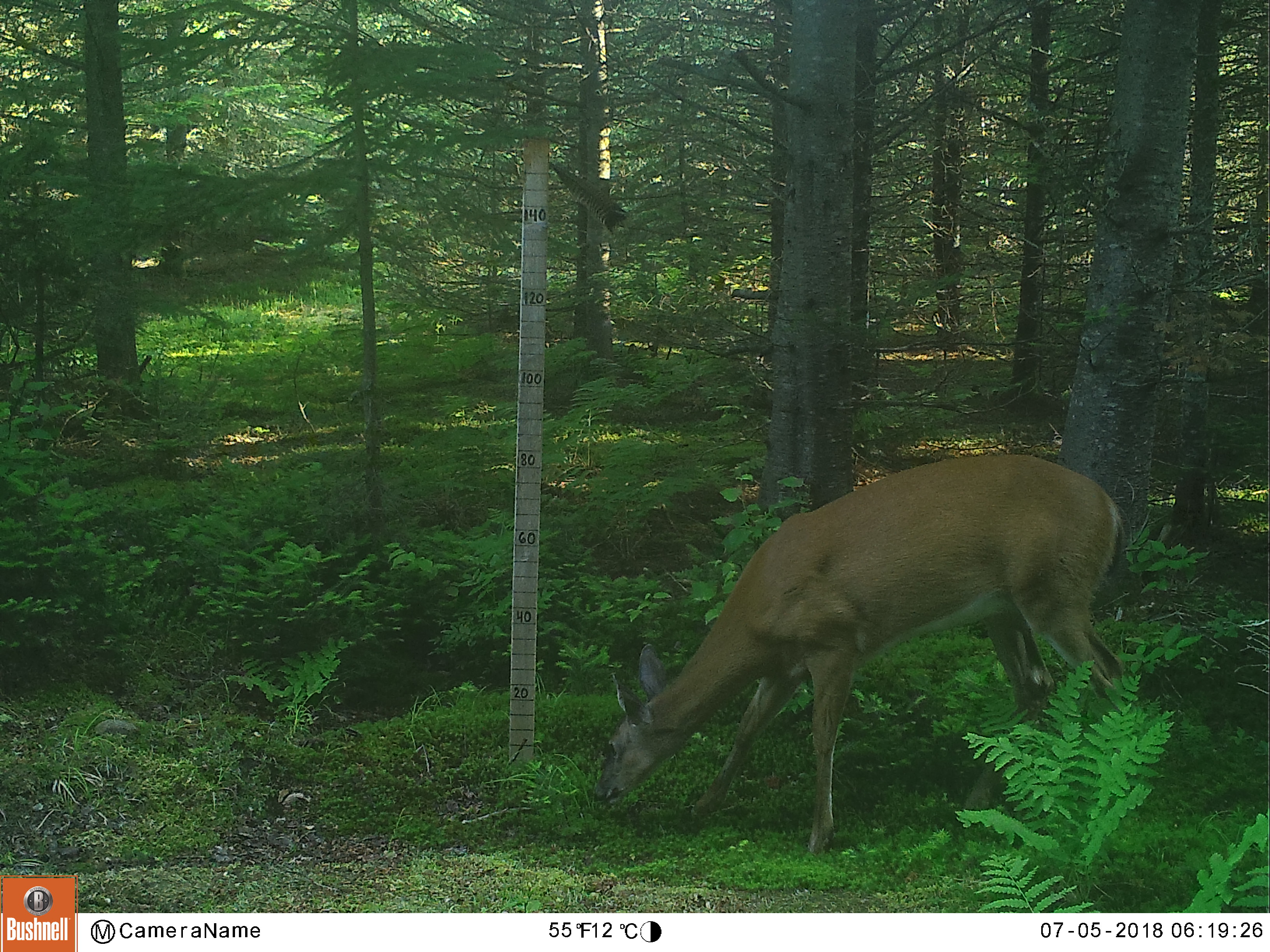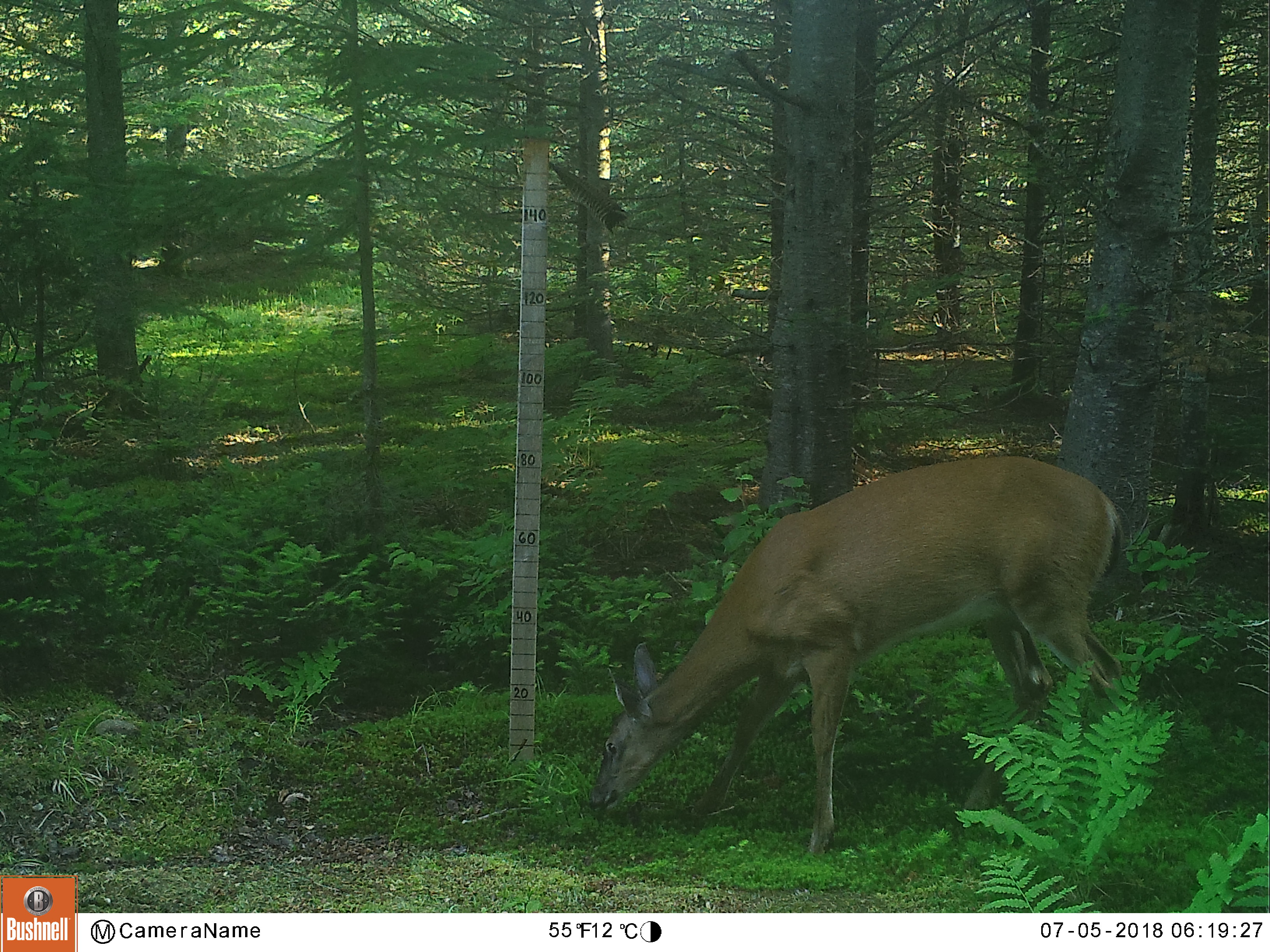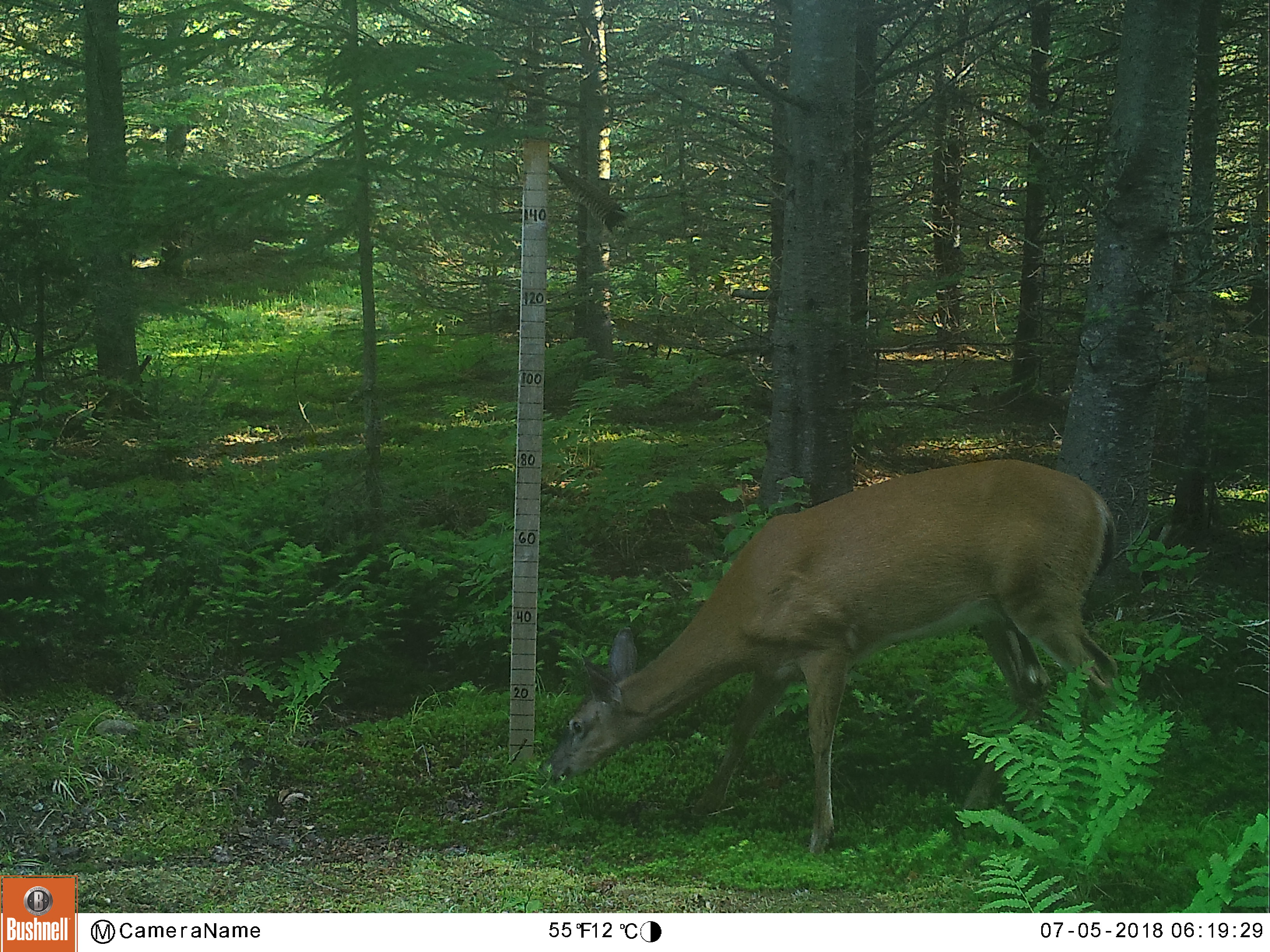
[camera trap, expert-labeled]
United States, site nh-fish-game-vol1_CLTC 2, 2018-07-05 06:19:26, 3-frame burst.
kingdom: Animalia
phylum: Chordata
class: Mammalia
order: Artiodactyla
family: Cervidae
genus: Odocoileus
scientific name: Odocoileus virginianus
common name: white-tailed deer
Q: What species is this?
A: White-tailed deer (Odocoileus virginianus).